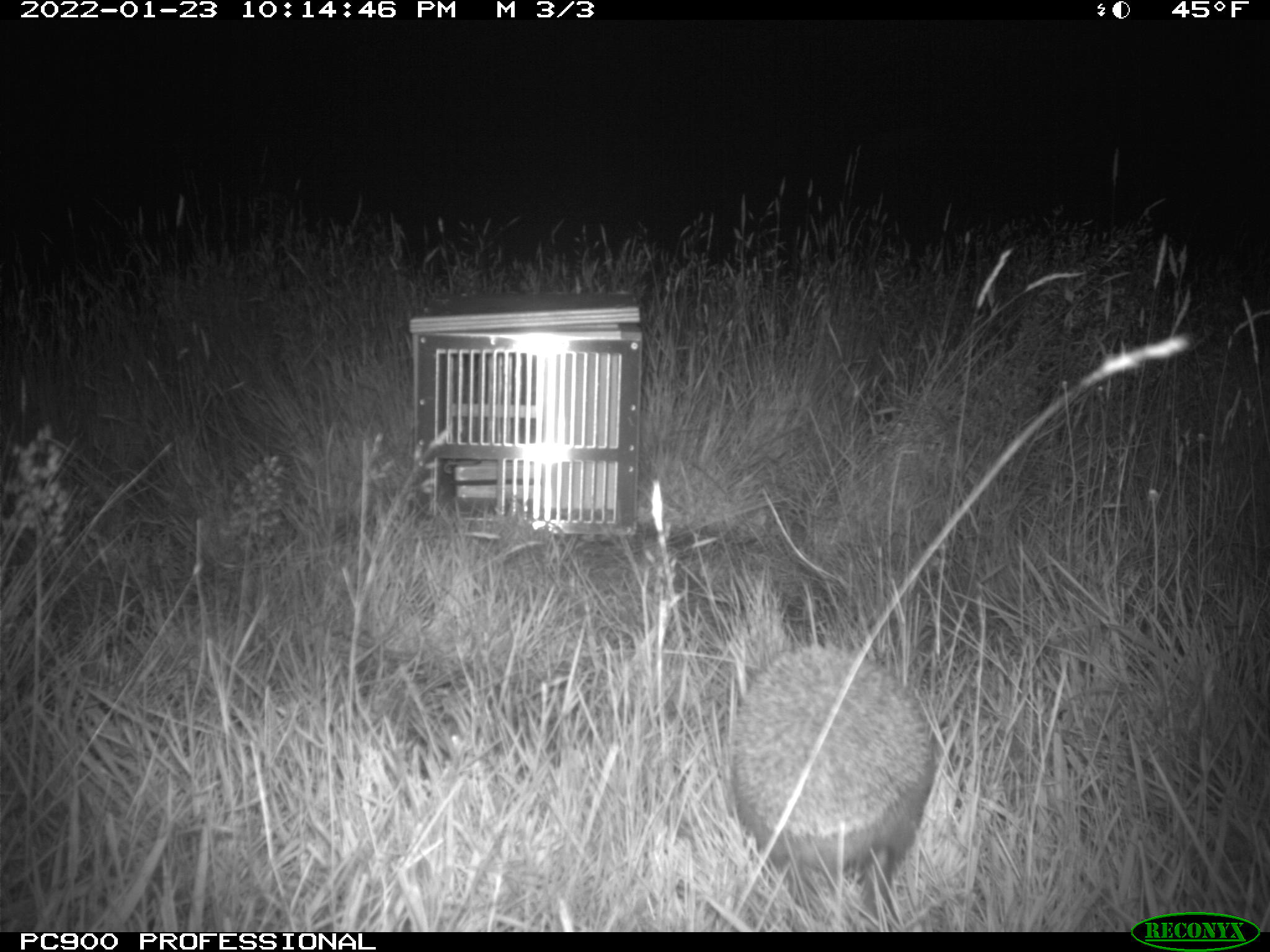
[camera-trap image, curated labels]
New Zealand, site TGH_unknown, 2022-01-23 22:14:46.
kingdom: Animalia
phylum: Chordata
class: Mammalia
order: Eulipotyphla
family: Erinaceidae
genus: Erinaceus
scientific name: Erinaceus europaeus europaeus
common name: european hedgehog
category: hedgehog